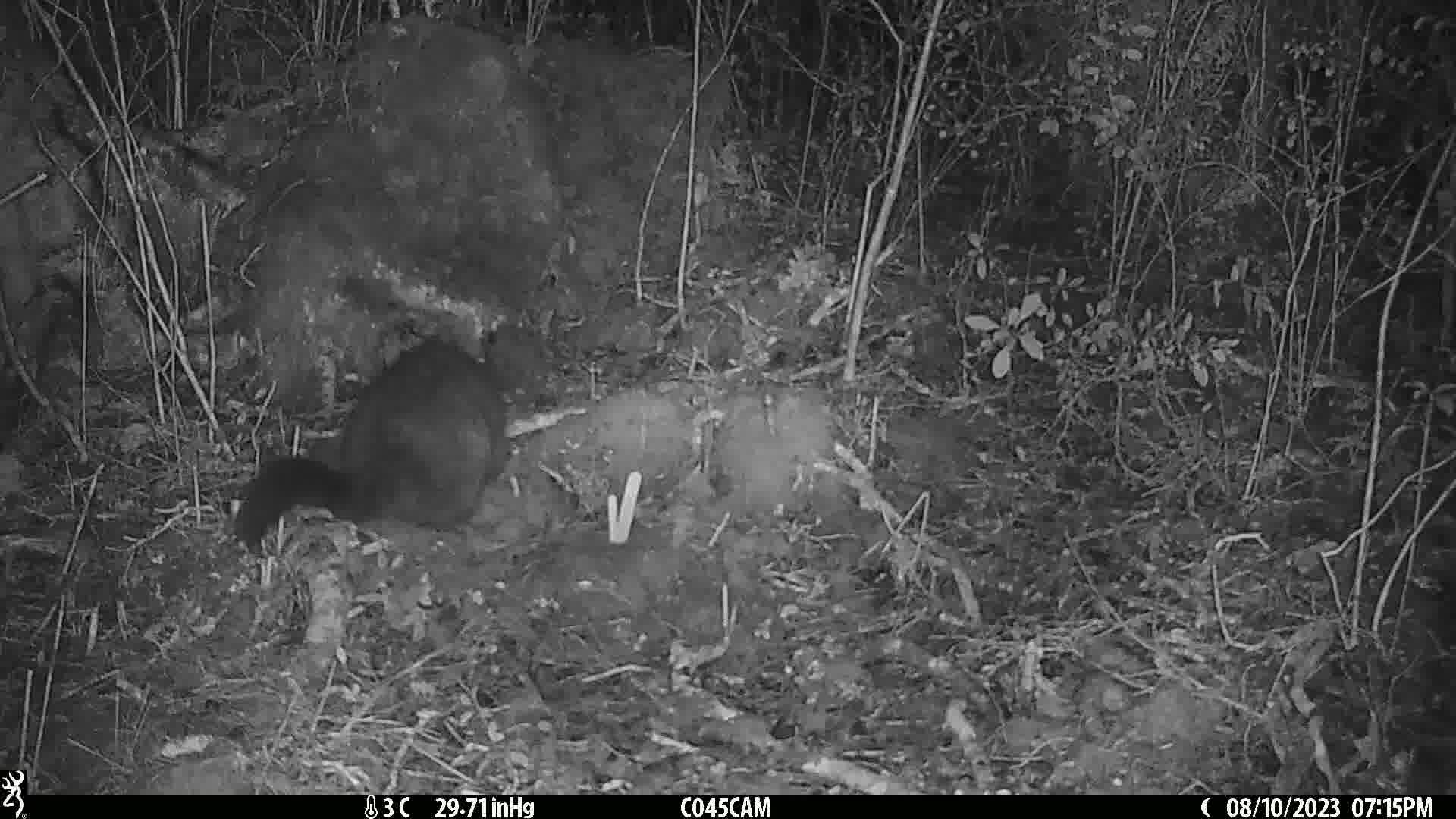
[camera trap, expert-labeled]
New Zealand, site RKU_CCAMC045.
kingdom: Animalia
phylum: Chordata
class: Mammalia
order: Diprotodontia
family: Phalangeridae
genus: Trichosurus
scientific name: Trichosurus vulpecula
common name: common brushtail possum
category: possum